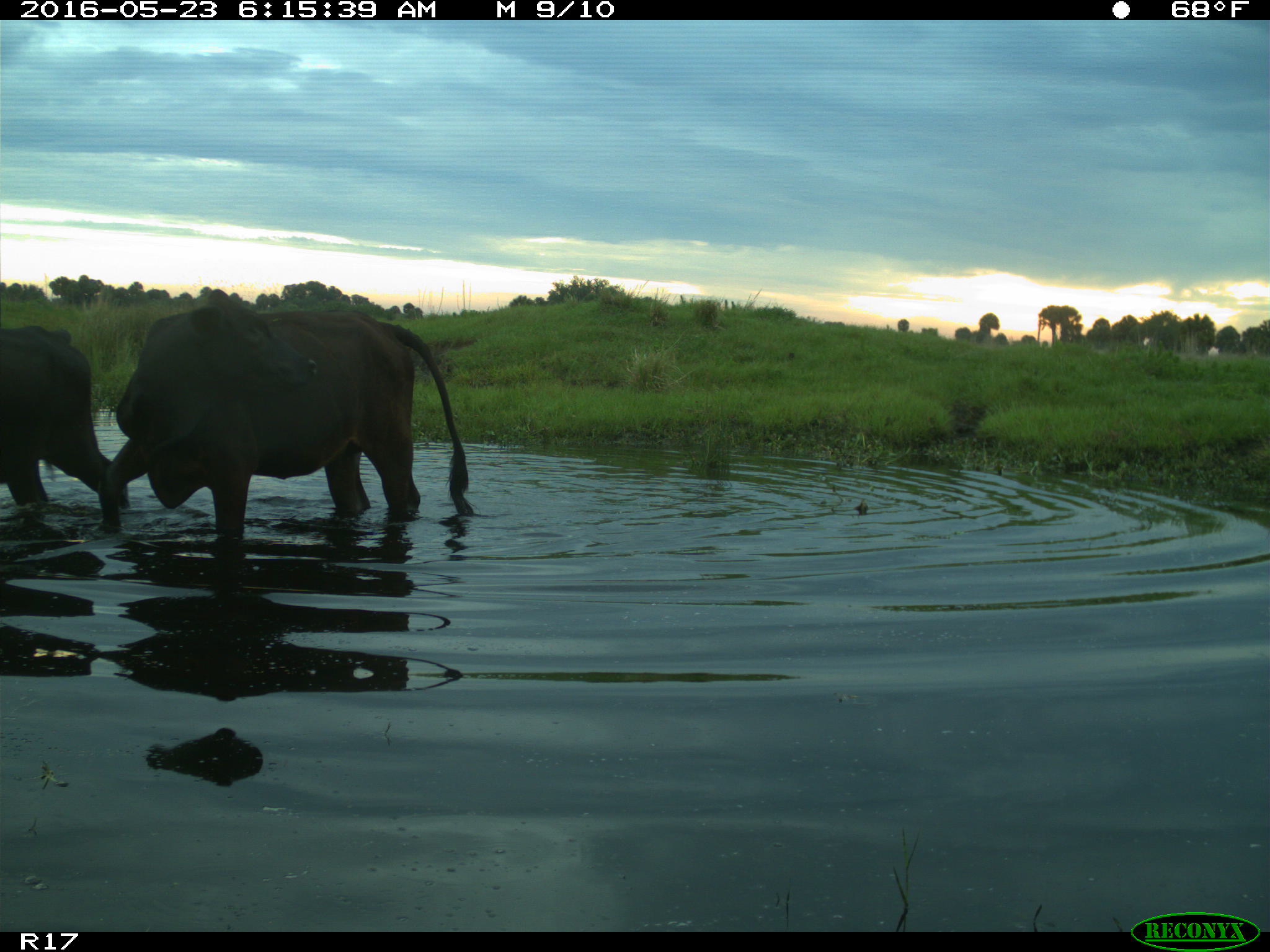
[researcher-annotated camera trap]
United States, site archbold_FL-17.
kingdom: Animalia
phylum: Chordata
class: Mammalia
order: Artiodactyla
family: Bovidae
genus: Bos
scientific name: Bos taurus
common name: domestic cow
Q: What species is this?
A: Bos taurus (domestic cow).